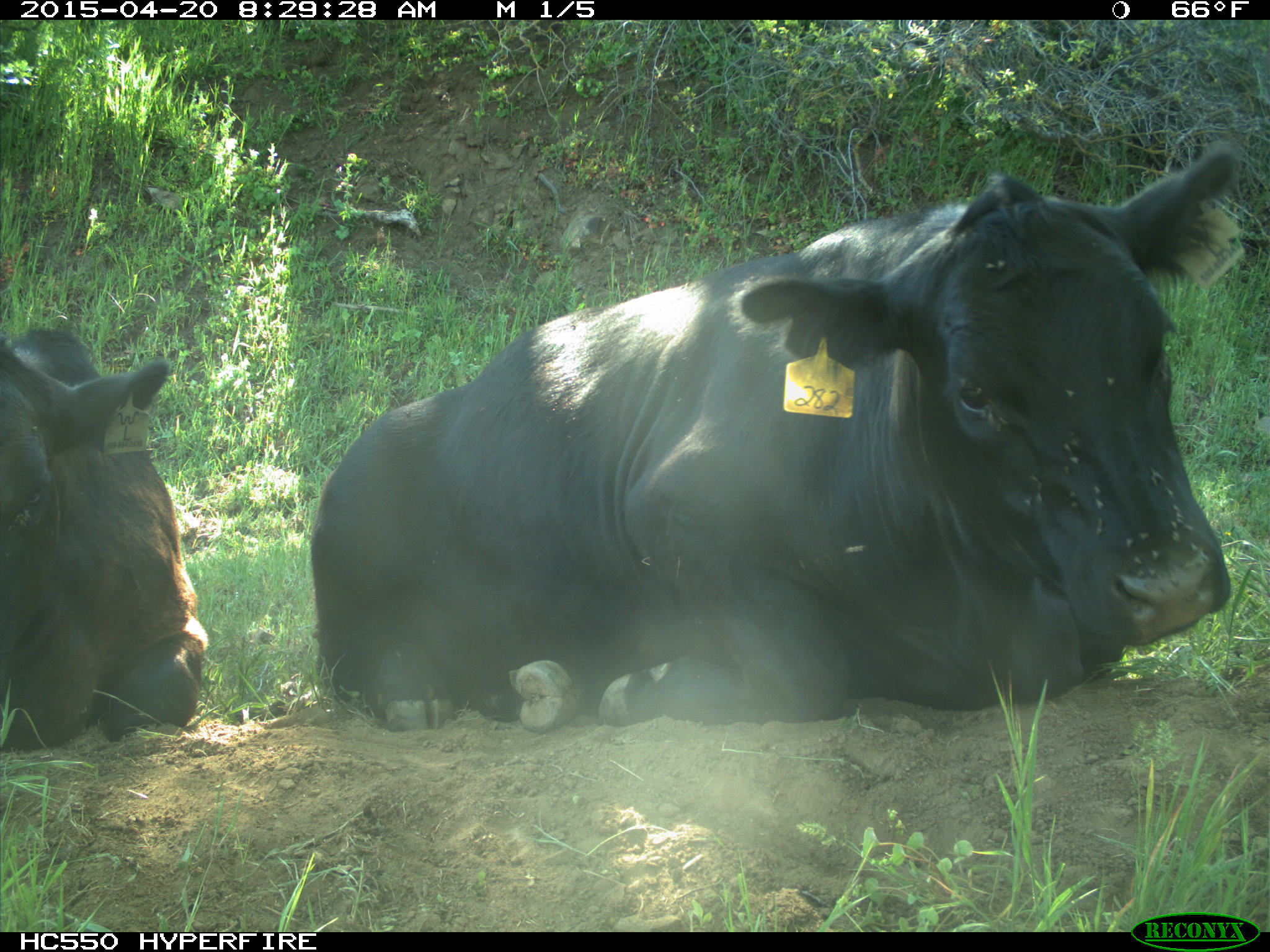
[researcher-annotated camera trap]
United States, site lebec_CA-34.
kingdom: Animalia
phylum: Chordata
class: Mammalia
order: Artiodactyla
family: Bovidae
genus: Bos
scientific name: Bos taurus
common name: domestic cow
Bos taurus (domestic cow).